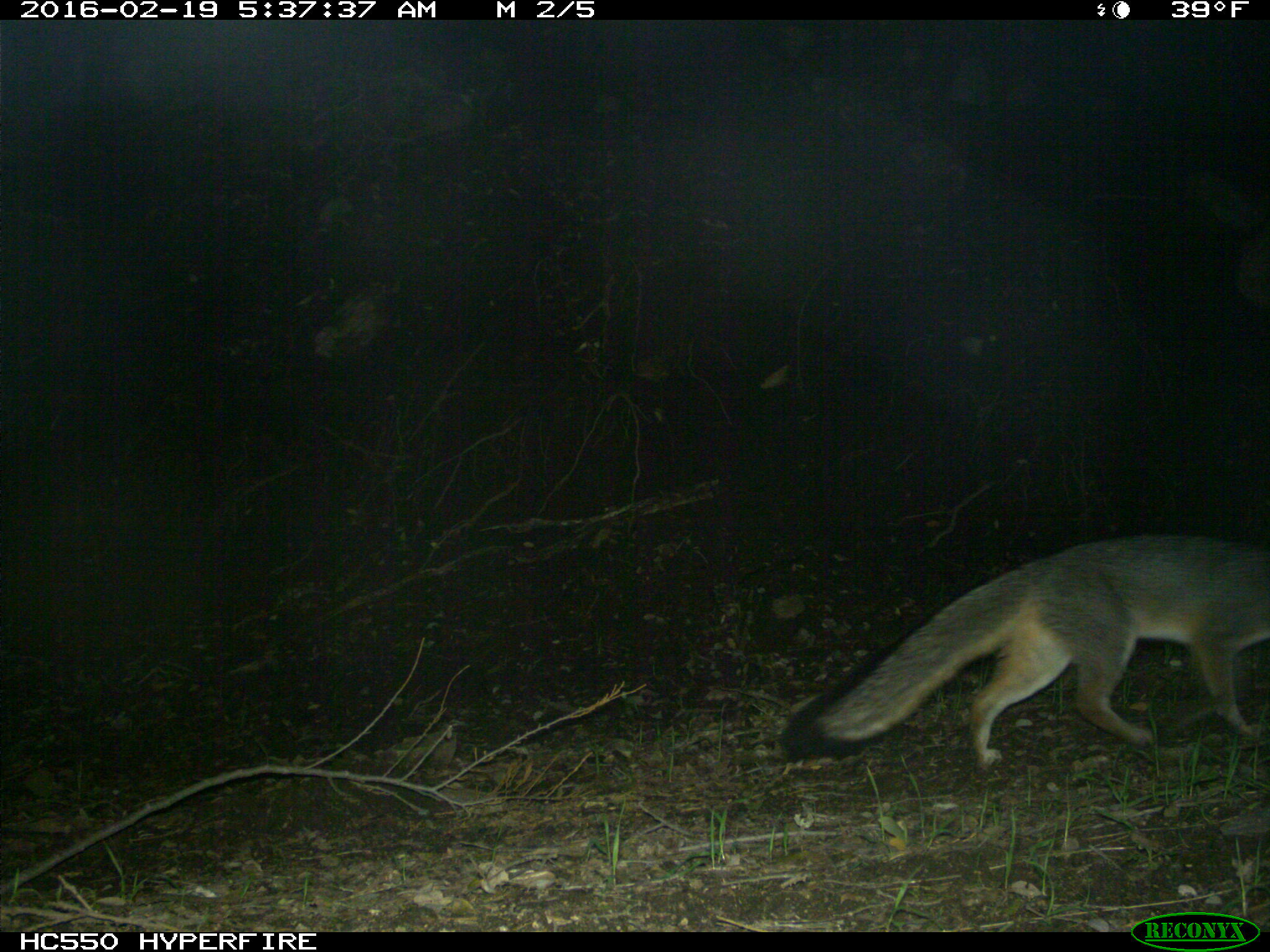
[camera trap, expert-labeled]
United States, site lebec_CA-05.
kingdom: Animalia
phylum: Chordata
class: Mammalia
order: Carnivora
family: Canidae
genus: Urocyon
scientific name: Urocyon cinereoargenteus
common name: gray fox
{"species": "Urocyon cinereoargenteus (gray fox)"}